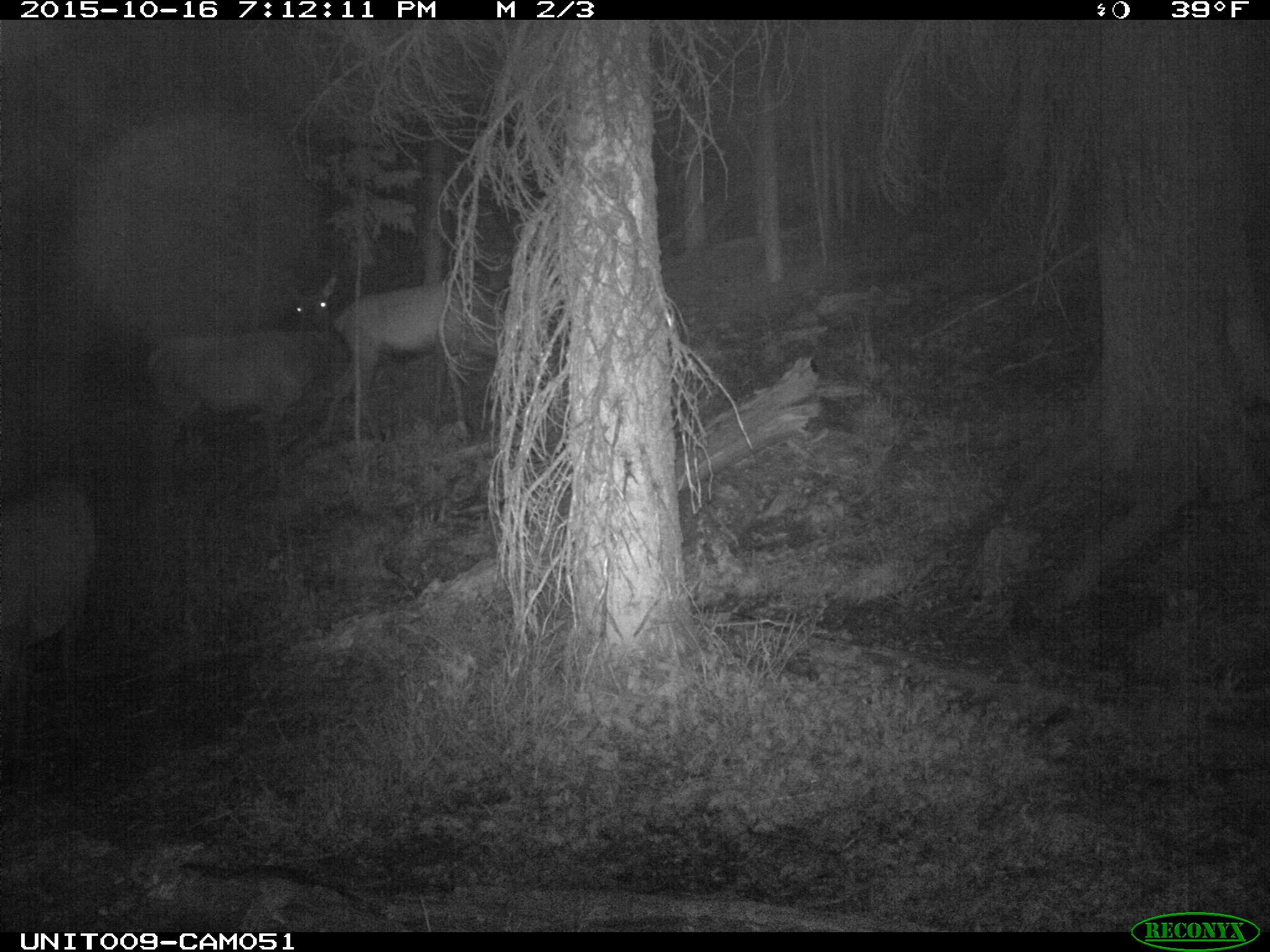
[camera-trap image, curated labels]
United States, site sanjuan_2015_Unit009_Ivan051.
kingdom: Animalia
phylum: Chordata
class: Mammalia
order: Artiodactyla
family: Cervidae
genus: Cervus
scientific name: Cervus elaphus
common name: red deer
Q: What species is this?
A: Cervus elaphus (red deer).